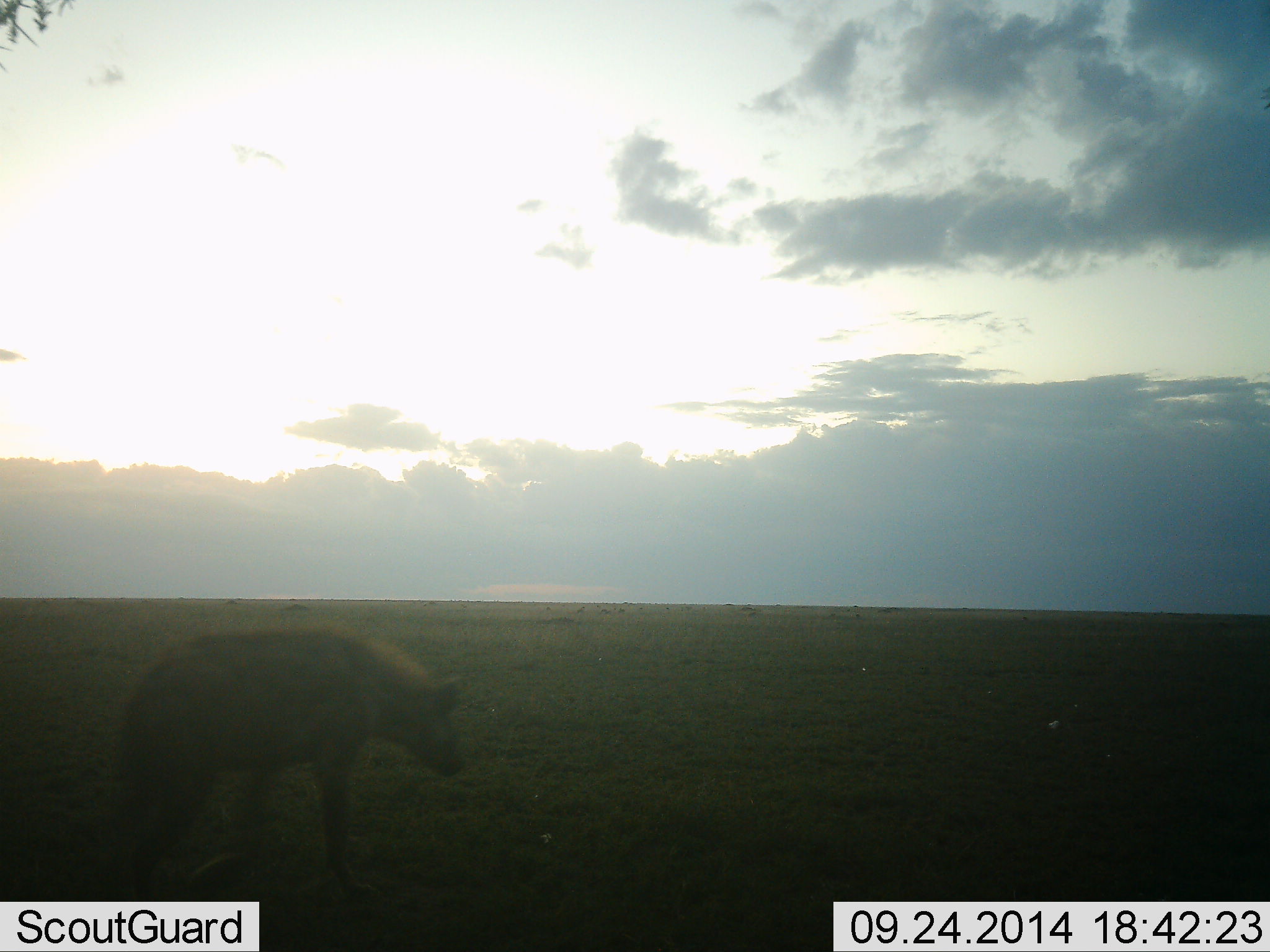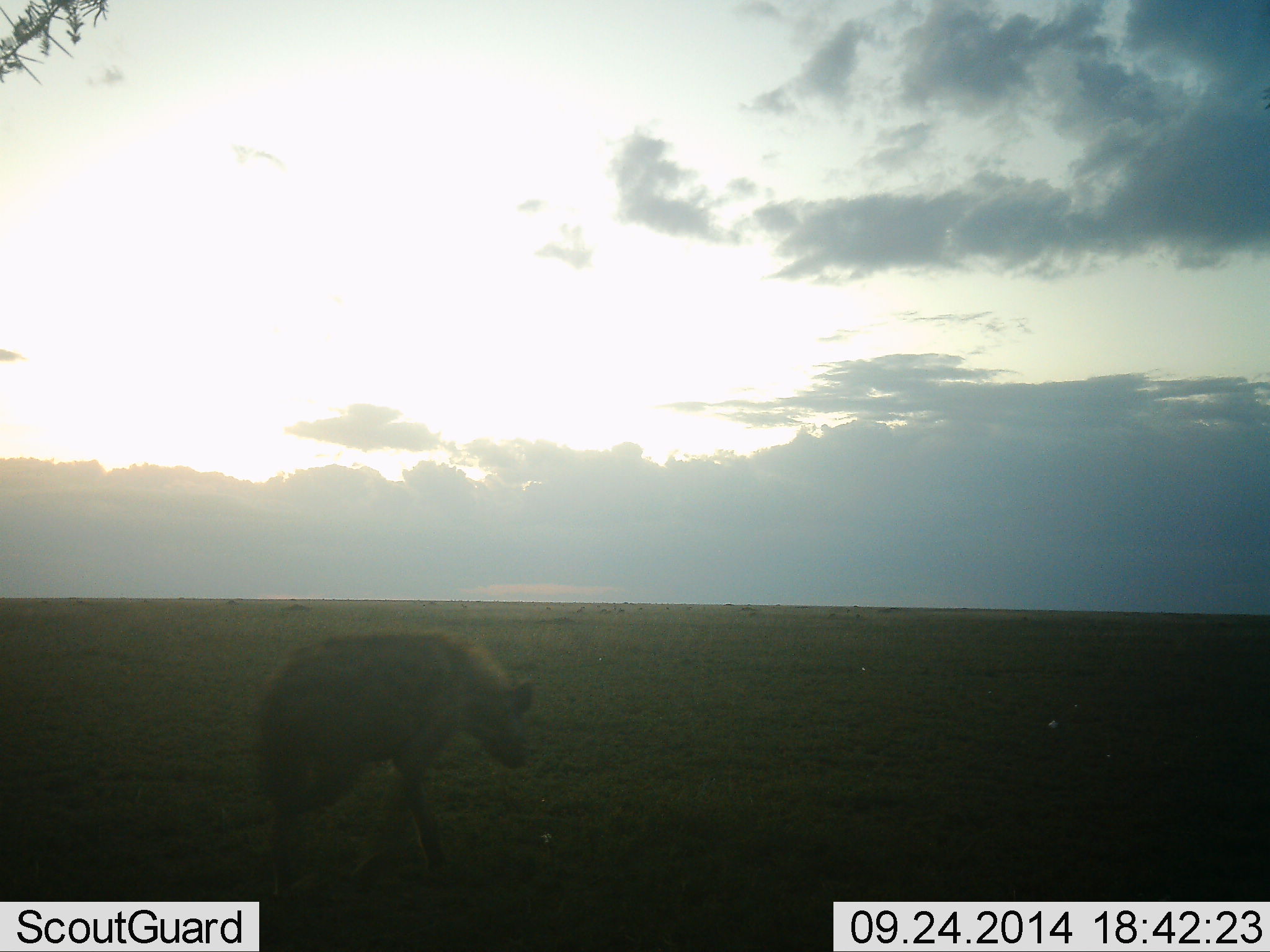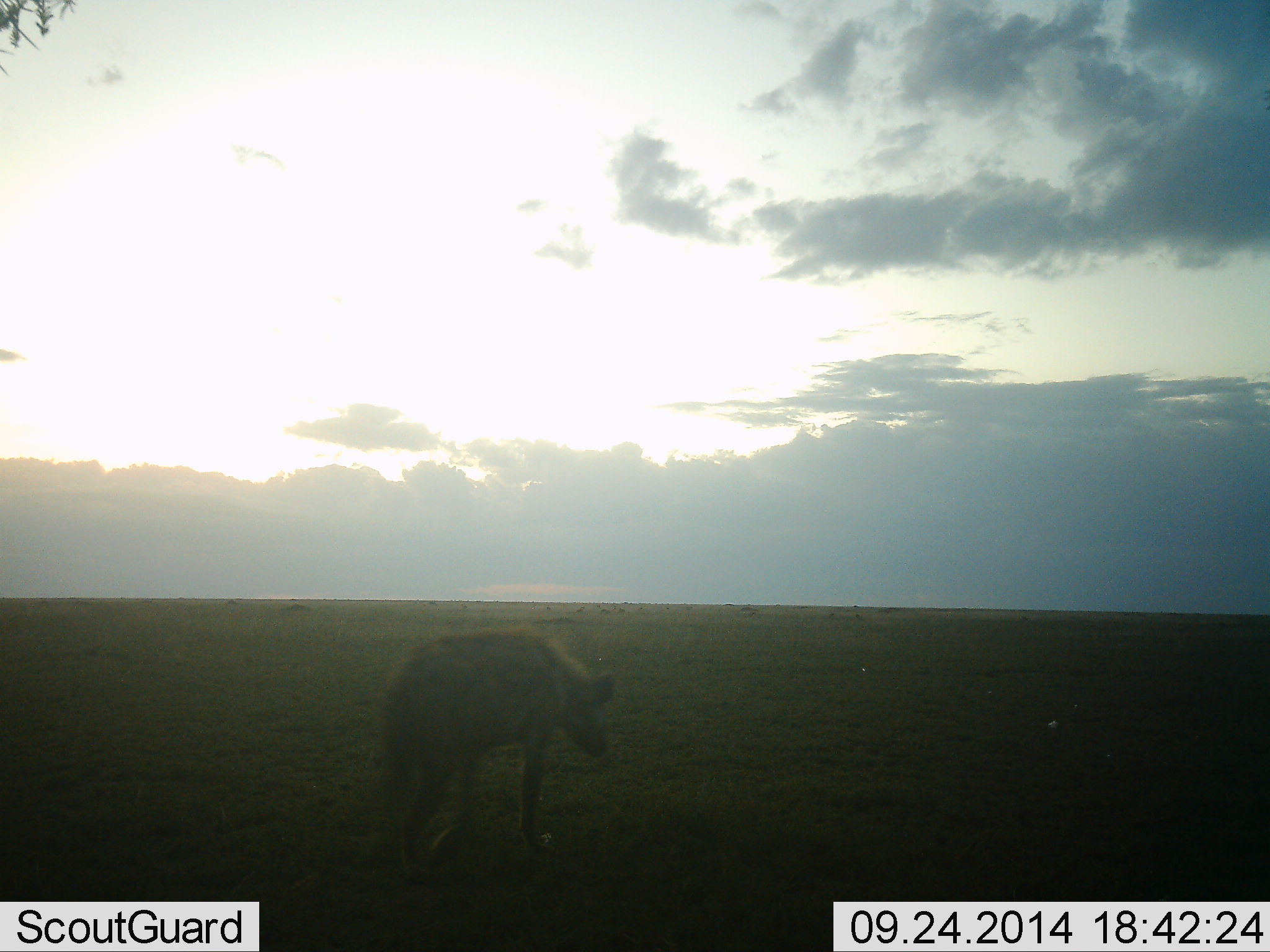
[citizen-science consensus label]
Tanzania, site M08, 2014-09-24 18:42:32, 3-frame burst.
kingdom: Animalia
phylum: Chordata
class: Mammalia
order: Carnivora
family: Hyaenidae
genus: Crocuta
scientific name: Crocuta crocuta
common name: spotted hyena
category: hyenaspotted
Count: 1.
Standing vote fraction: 10%.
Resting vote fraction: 0%.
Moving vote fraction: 90%.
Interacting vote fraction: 0%.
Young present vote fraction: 0%.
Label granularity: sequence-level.